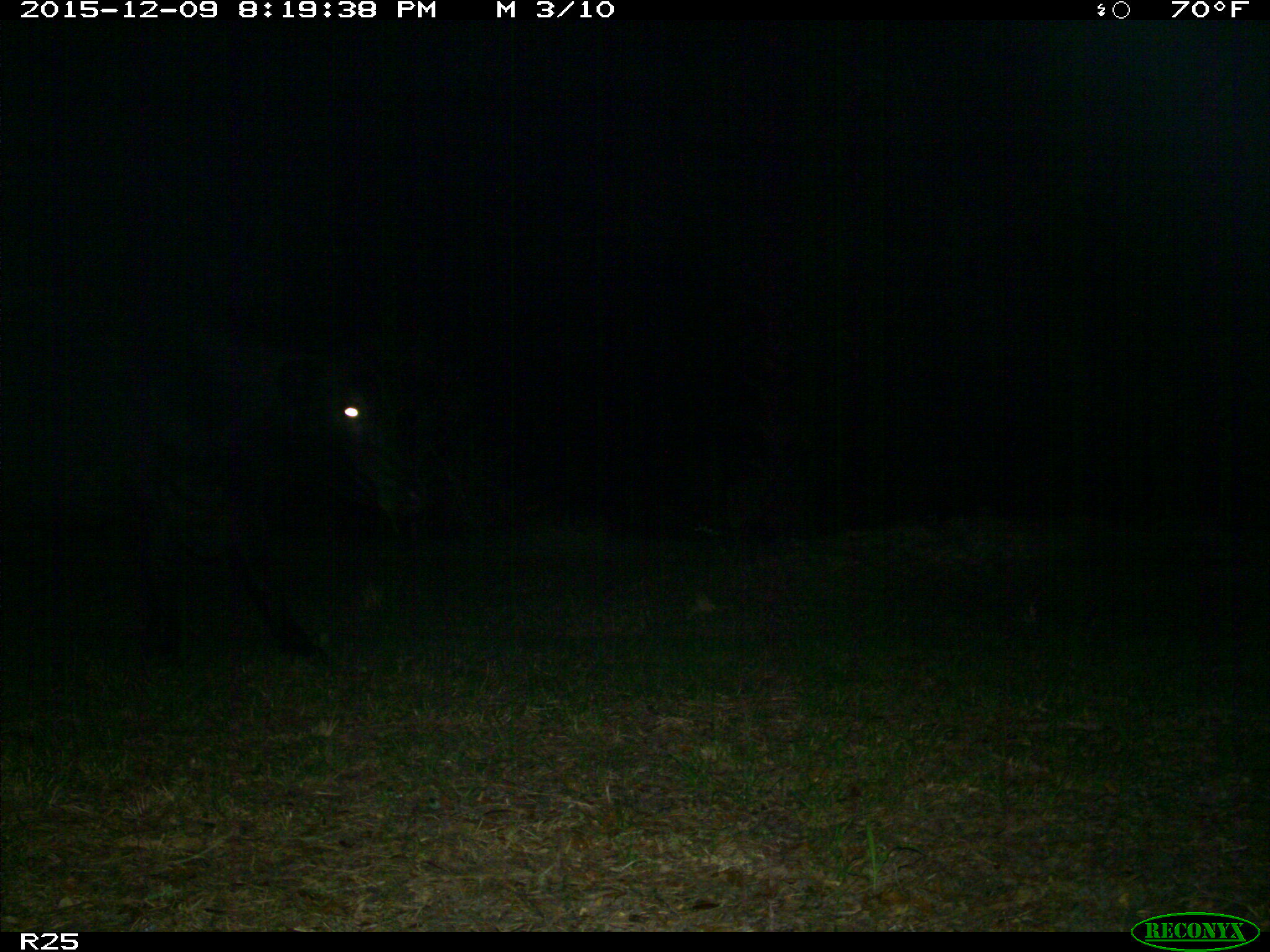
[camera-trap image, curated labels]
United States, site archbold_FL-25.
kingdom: Animalia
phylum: Chordata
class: Mammalia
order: Artiodactyla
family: Bovidae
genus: Bos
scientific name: Bos taurus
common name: domestic cow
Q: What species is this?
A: Bos taurus (domestic cow).